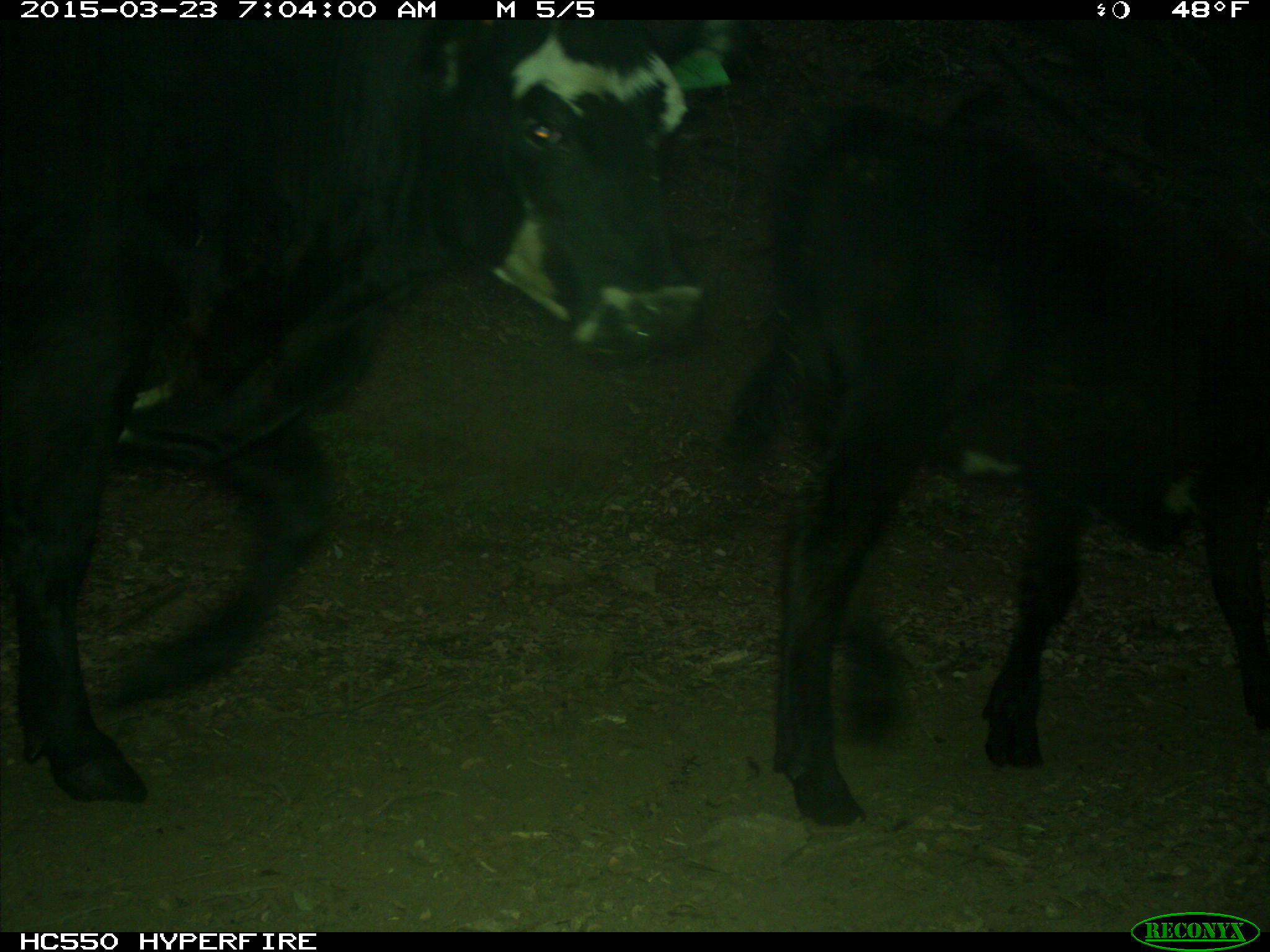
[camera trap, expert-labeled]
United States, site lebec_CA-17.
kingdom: Animalia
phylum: Chordata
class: Mammalia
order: Artiodactyla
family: Bovidae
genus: Bos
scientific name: Bos taurus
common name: domestic cow